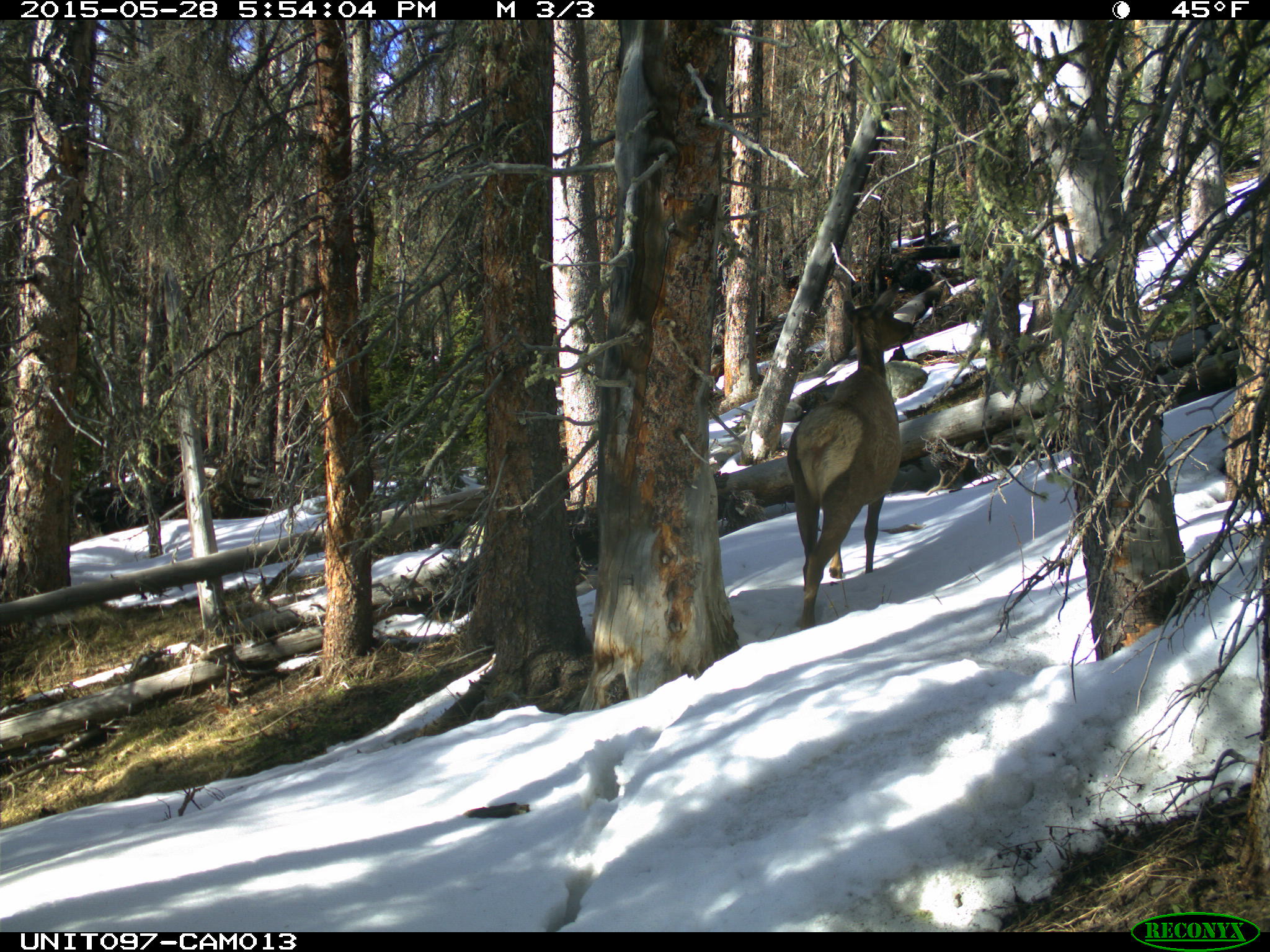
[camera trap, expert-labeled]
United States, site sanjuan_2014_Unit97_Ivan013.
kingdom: Animalia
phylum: Chordata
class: Mammalia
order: Artiodactyla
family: Cervidae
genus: Cervus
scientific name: Cervus elaphus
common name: red deer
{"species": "Cervus elaphus (red deer)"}